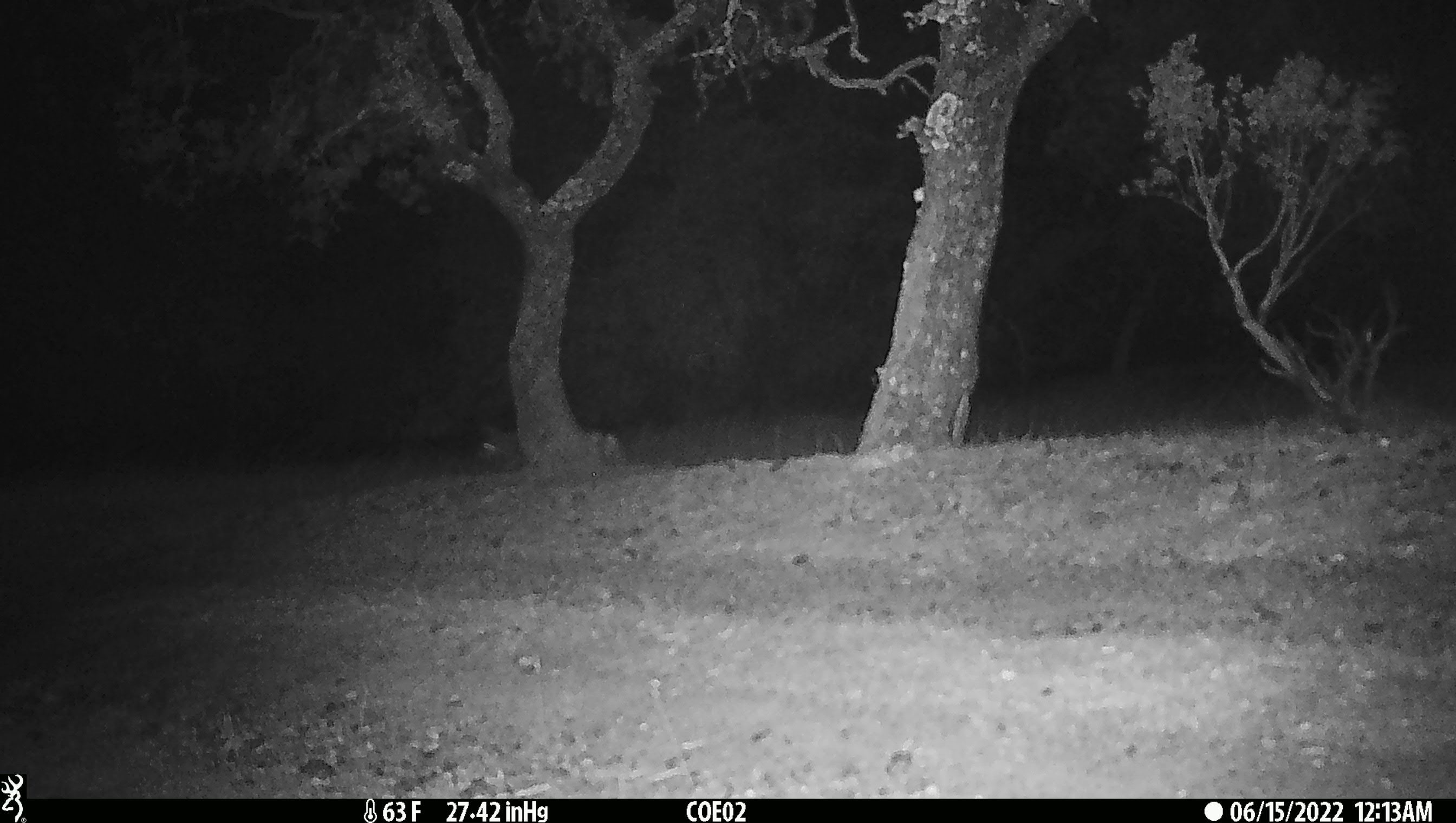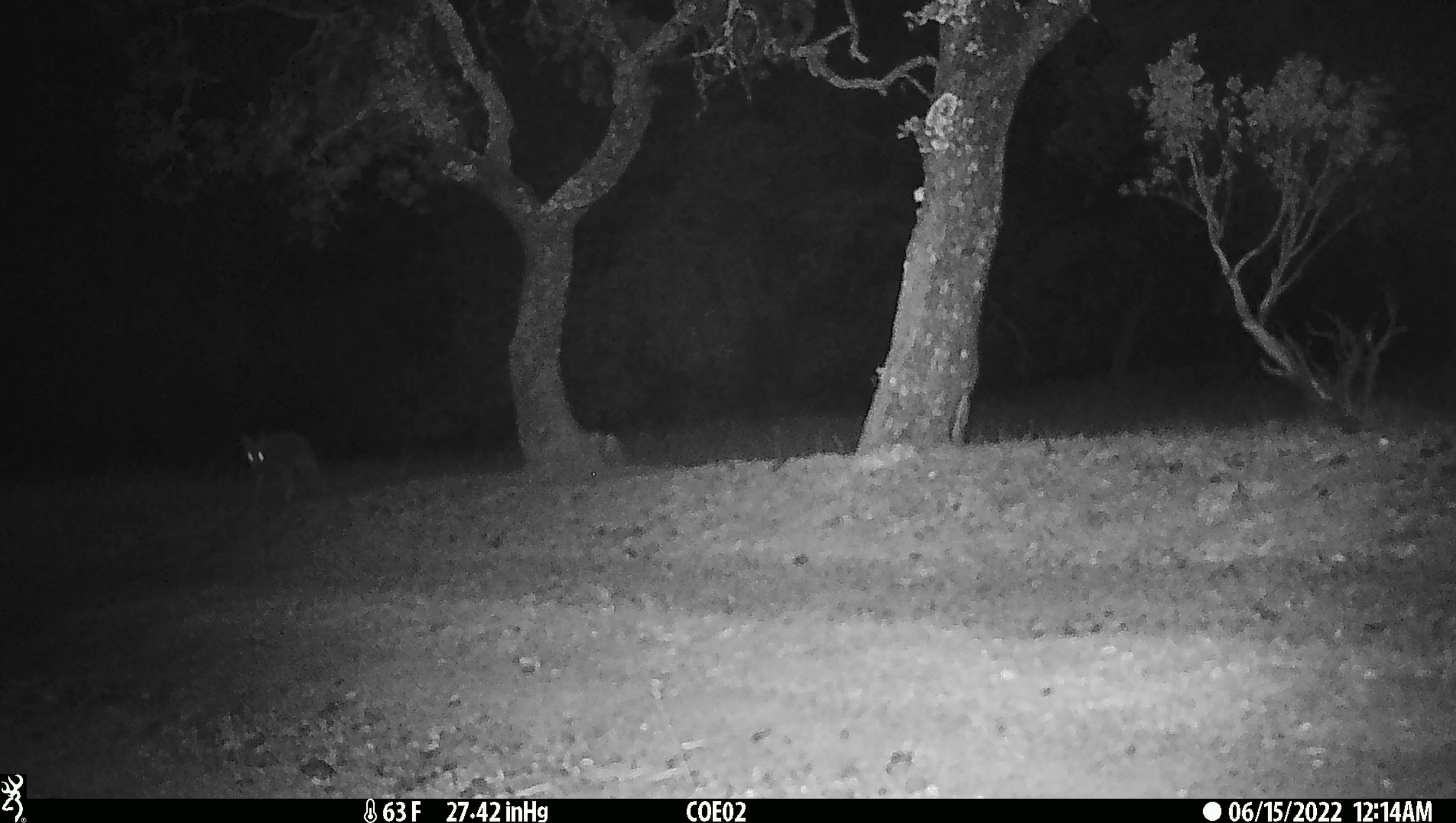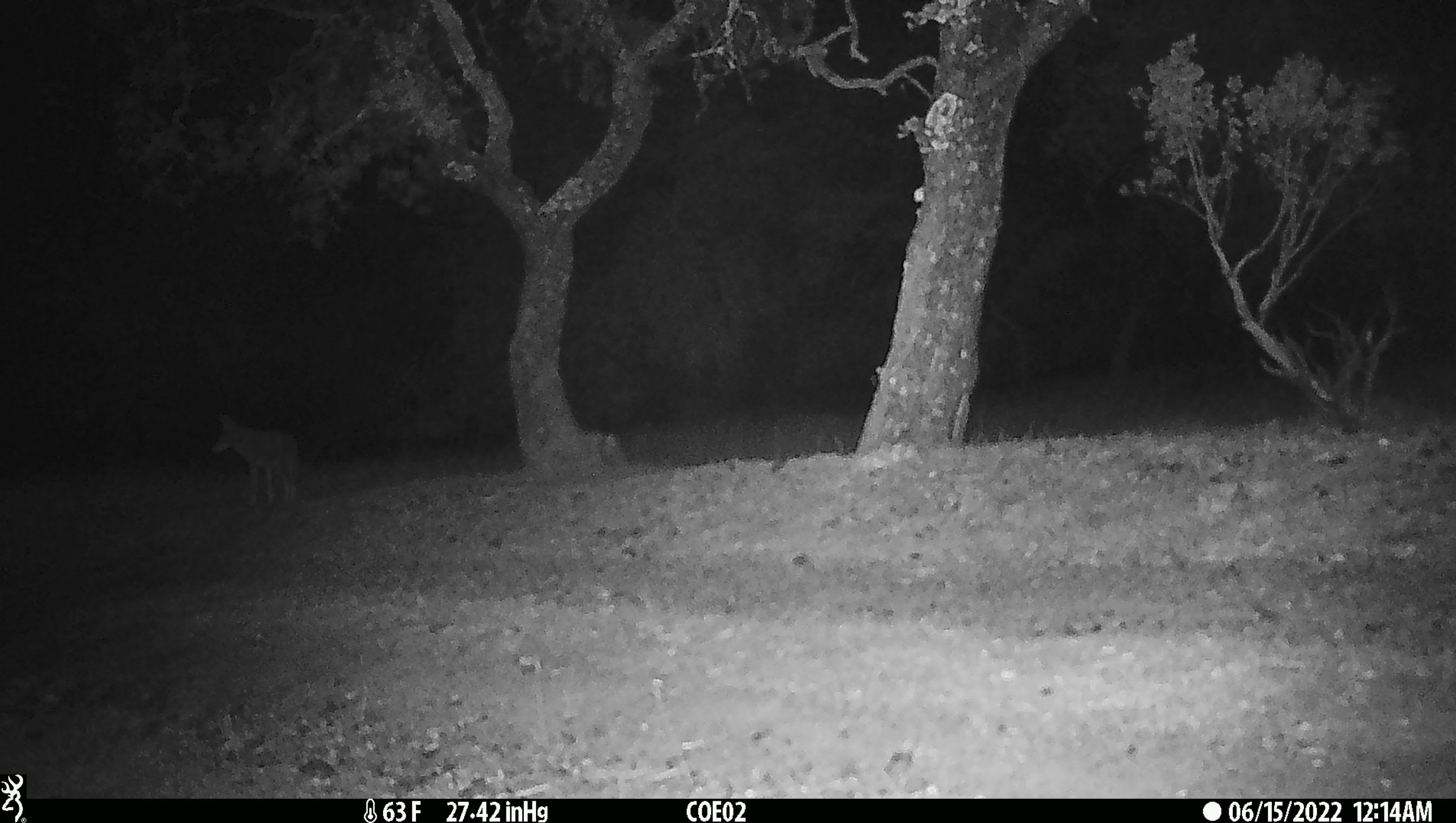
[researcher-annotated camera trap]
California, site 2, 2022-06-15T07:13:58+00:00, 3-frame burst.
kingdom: Animalia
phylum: Chordata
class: Mammalia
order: Carnivora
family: Canidae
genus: Canis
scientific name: Canis latrans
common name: coyote